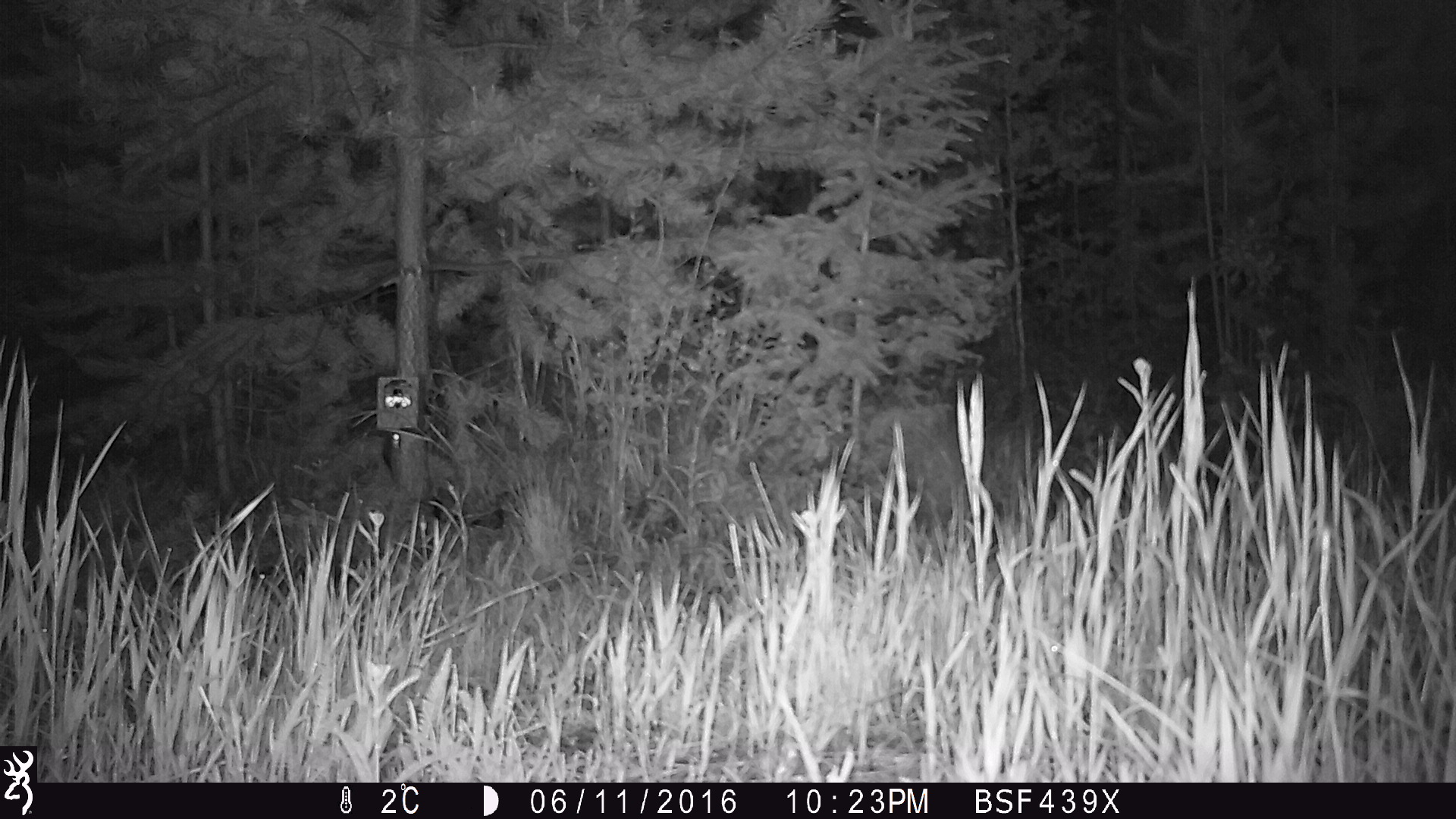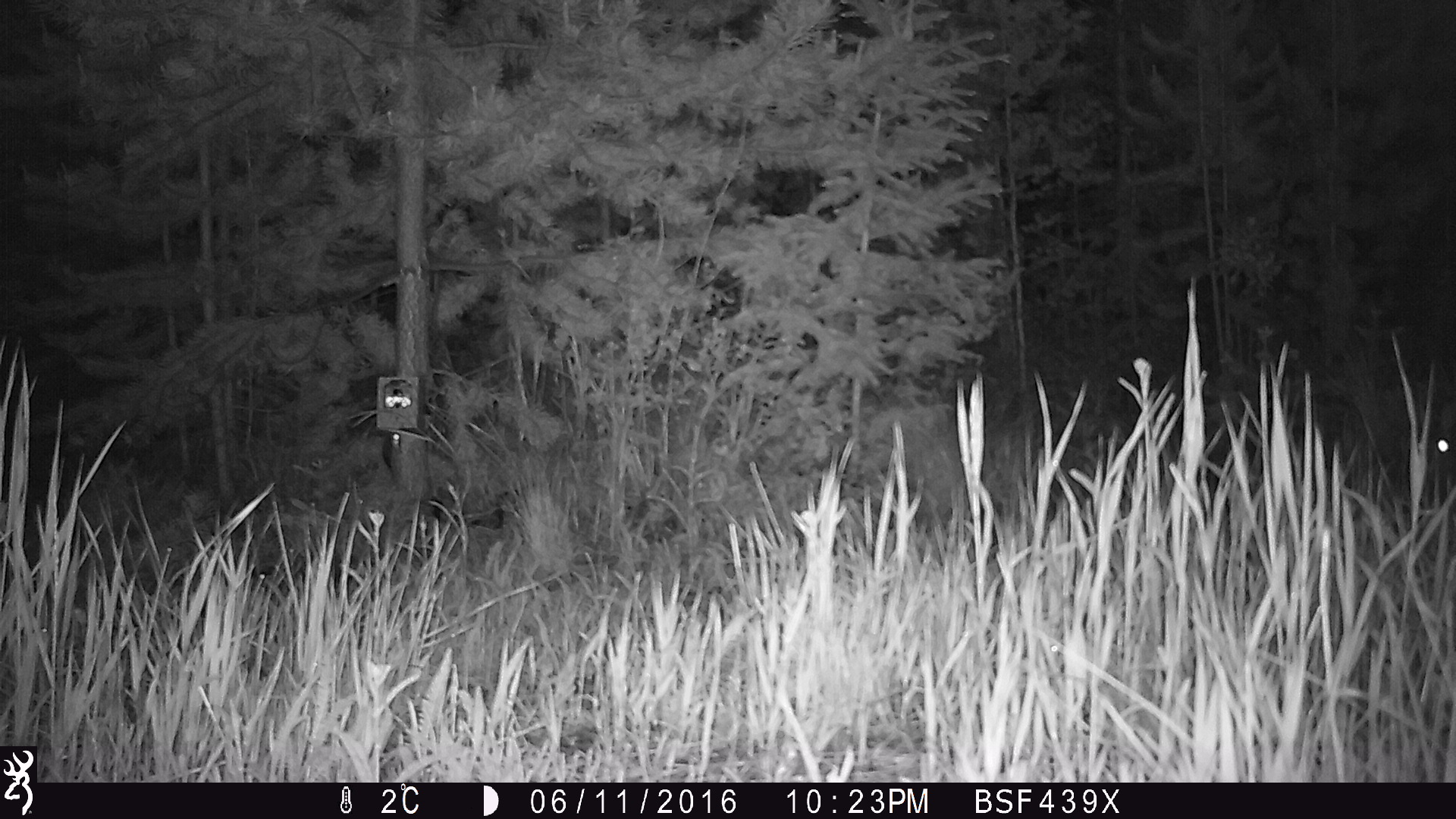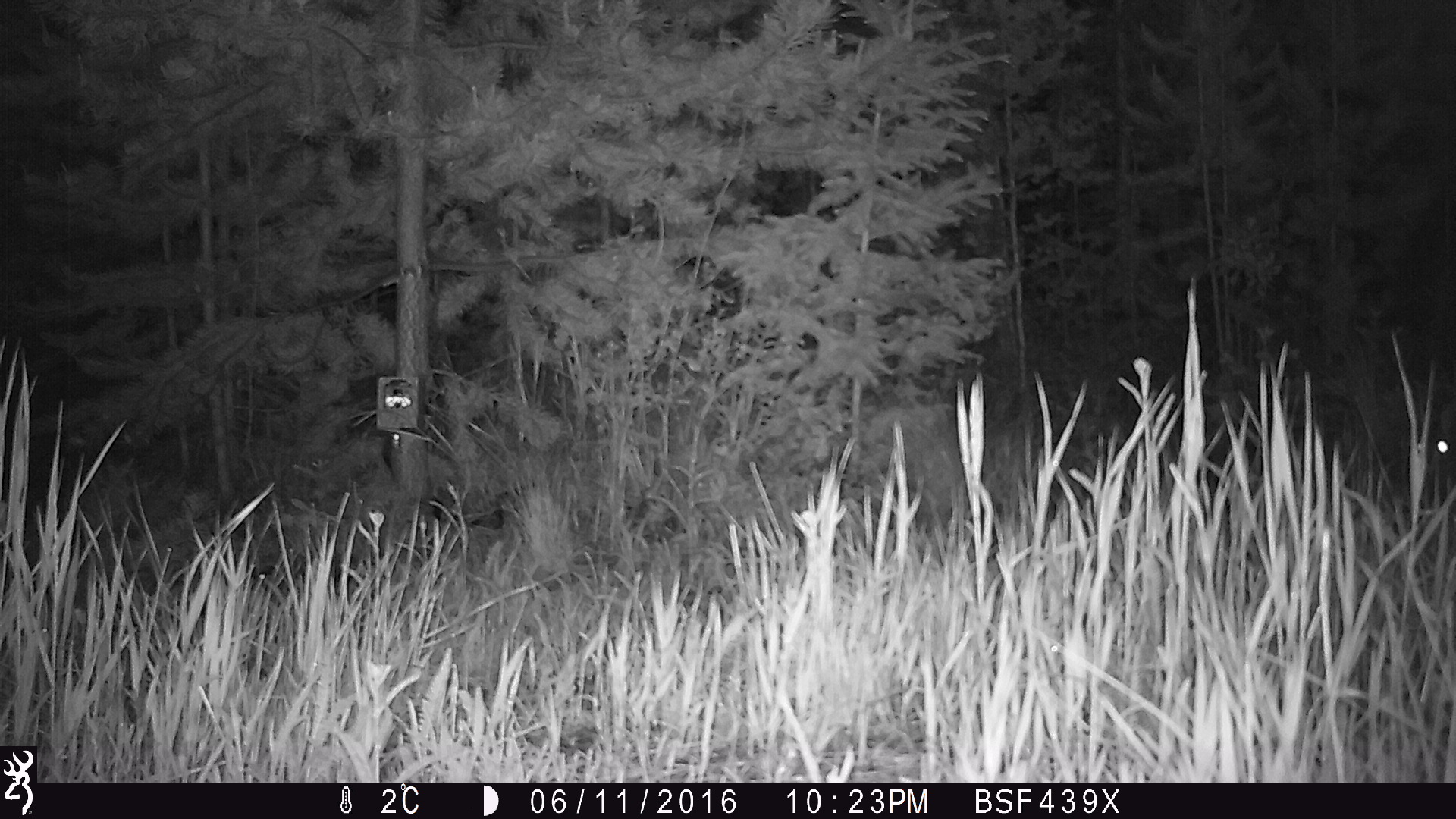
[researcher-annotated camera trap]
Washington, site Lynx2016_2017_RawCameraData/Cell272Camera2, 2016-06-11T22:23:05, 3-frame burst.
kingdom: Animalia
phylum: Chordata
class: Mammalia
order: Lagomorpha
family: Leporidae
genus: Lepus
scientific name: Lepus americanus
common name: snowshoe hare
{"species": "Lepus americanus (snowshoe hare)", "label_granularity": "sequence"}